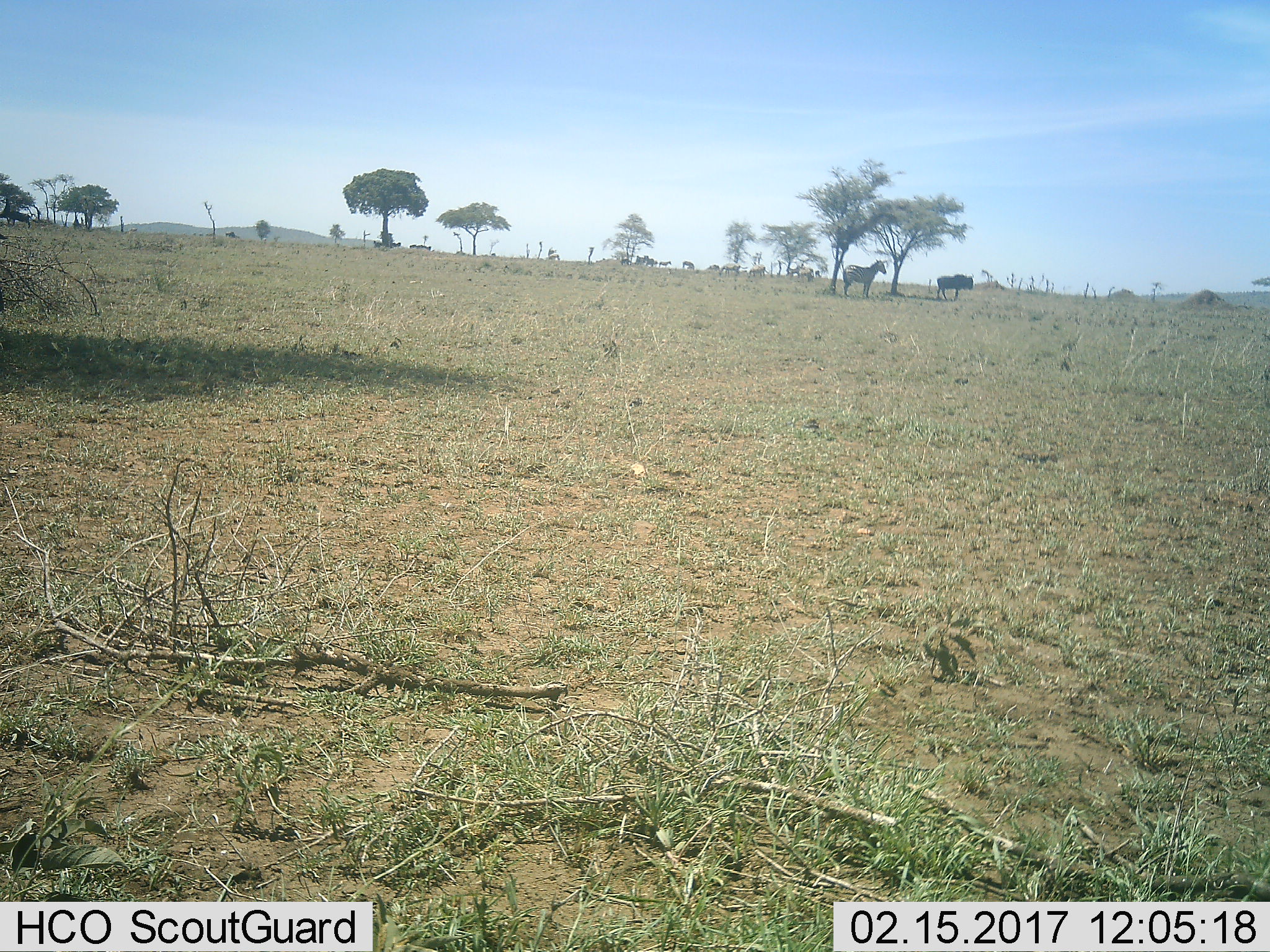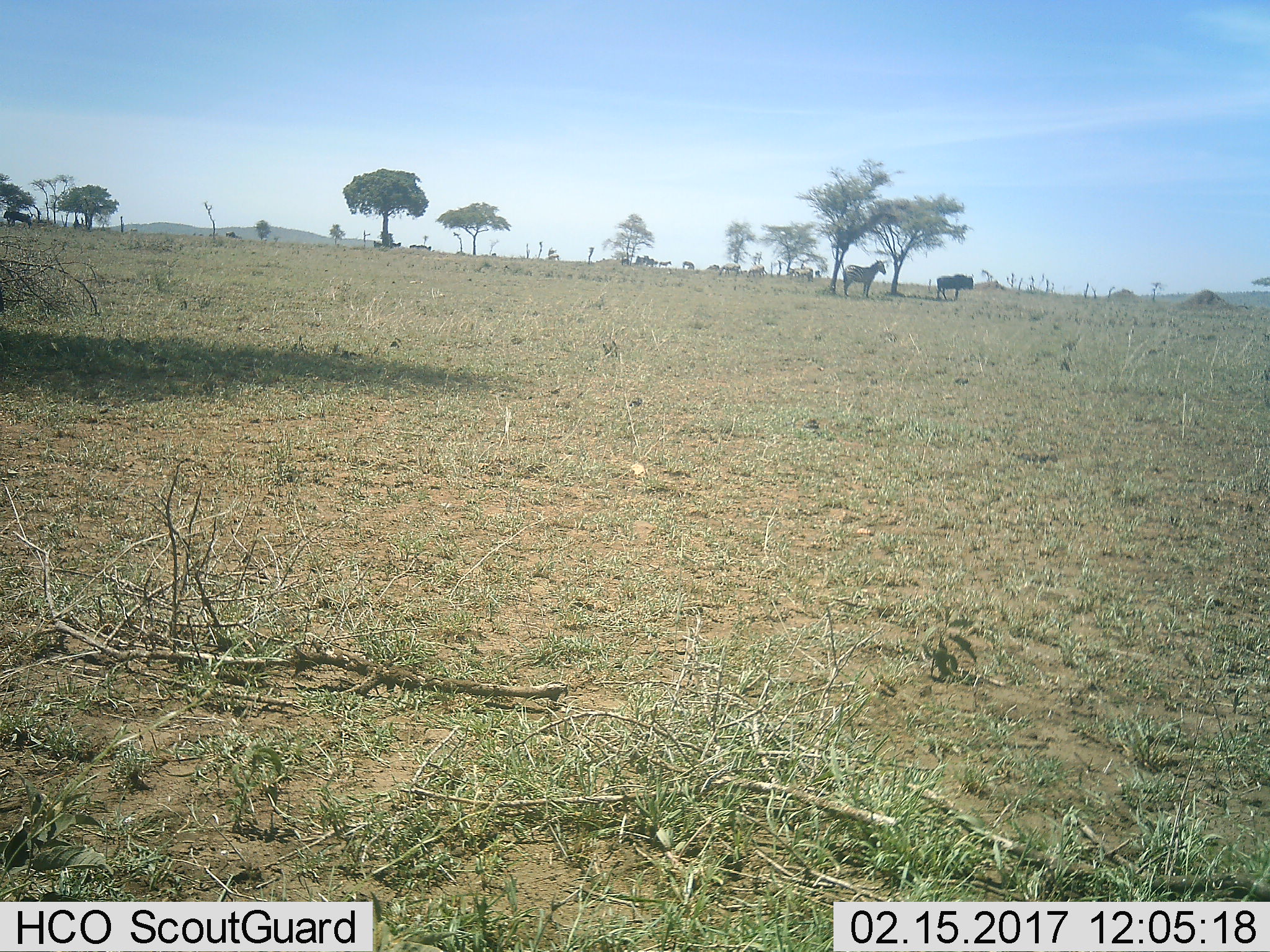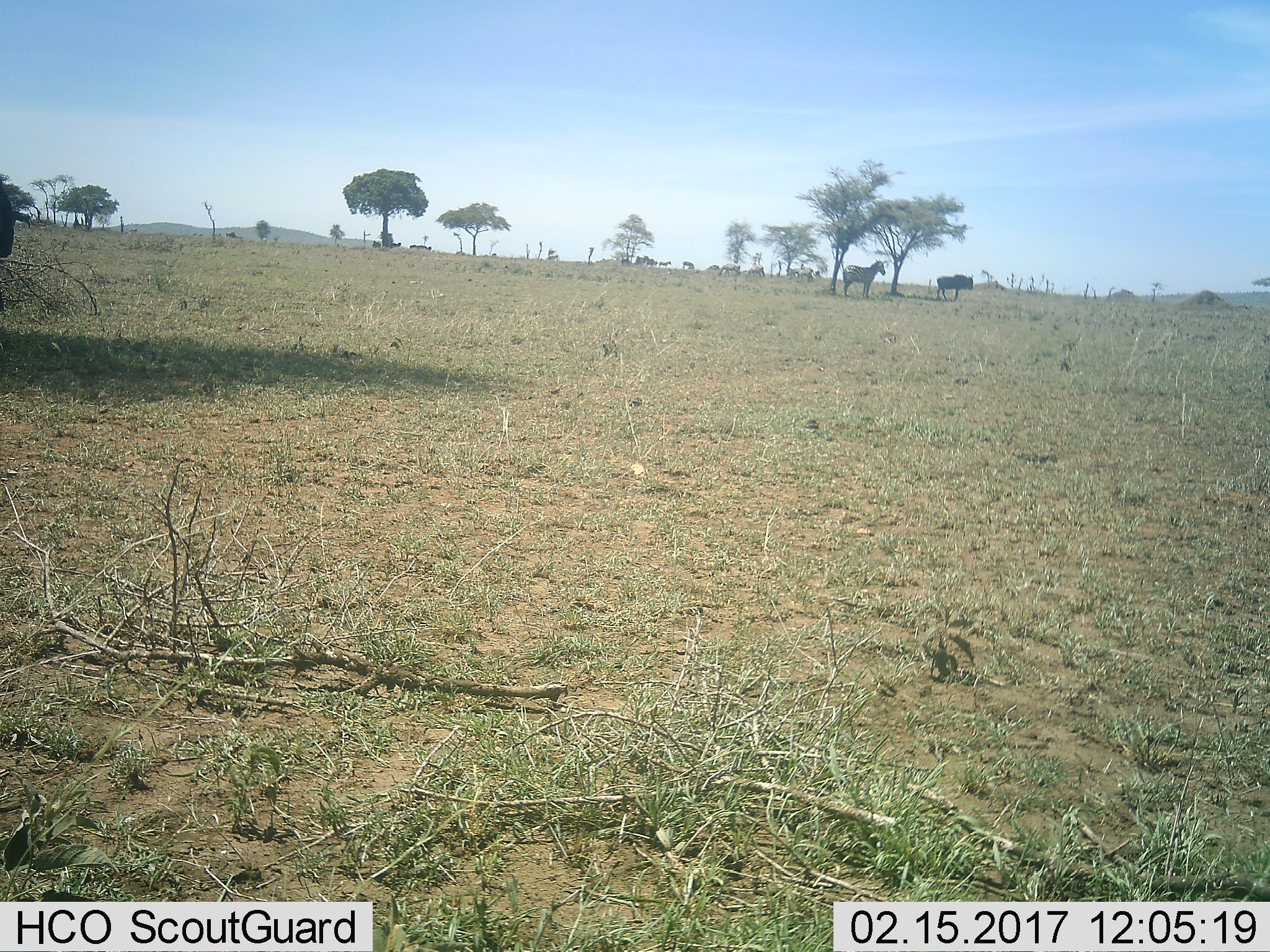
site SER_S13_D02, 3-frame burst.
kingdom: Animalia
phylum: Chordata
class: Mammalia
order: Perissodactyla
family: Equidae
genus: Equus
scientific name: Equus quagga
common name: plains zebra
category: zebraplains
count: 1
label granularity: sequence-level